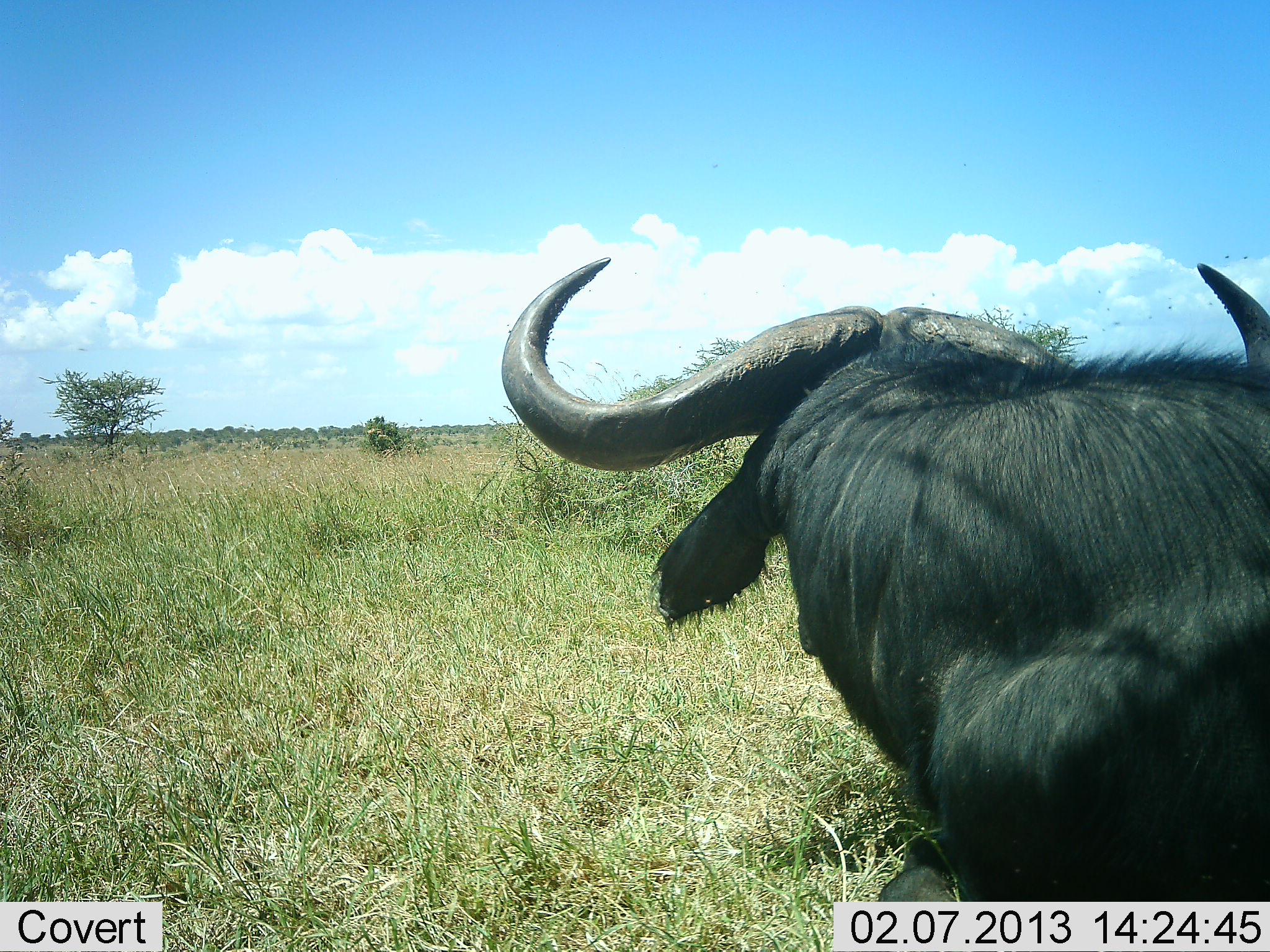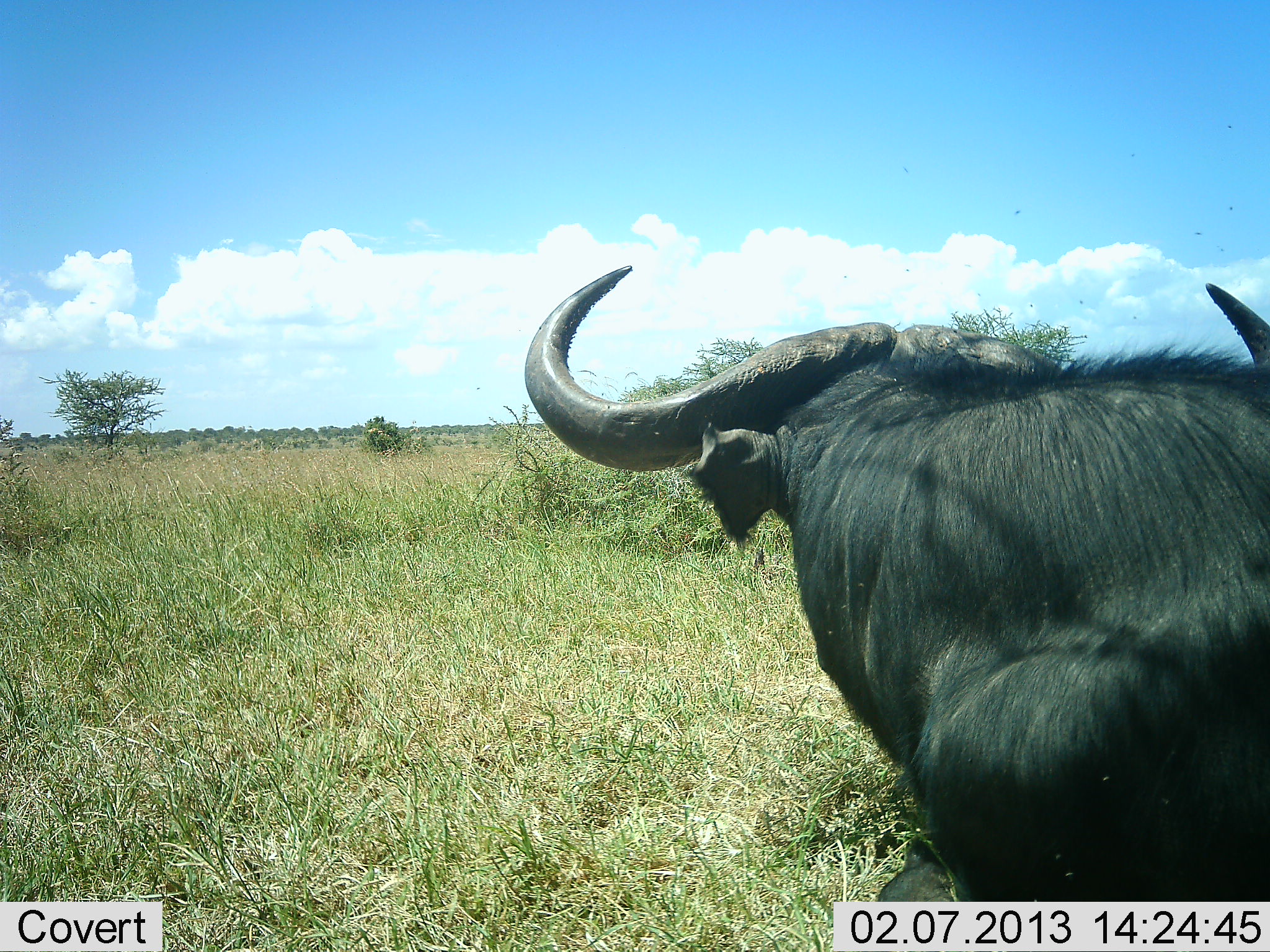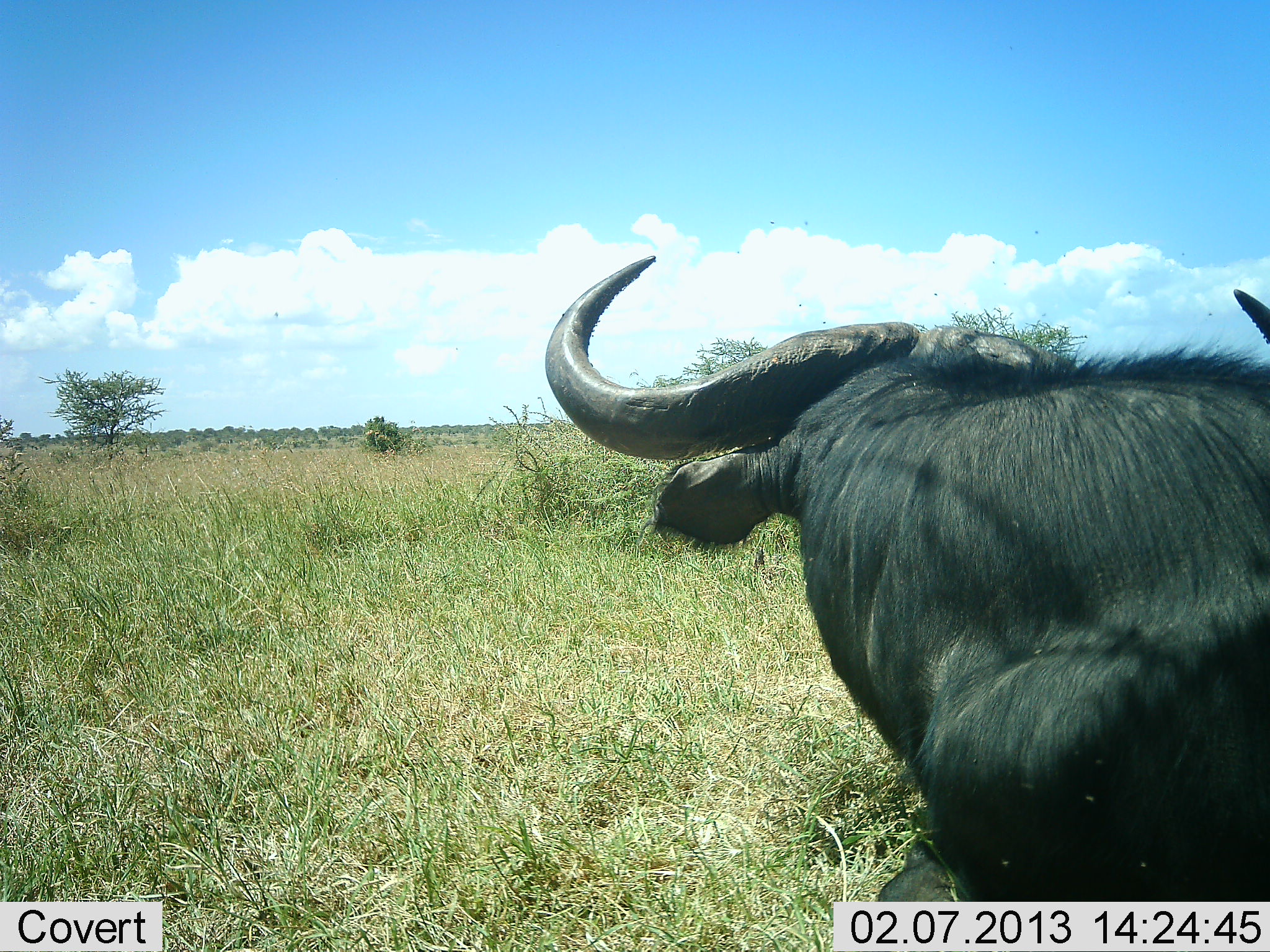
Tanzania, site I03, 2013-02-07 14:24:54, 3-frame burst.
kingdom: Animalia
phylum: Chordata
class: Mammalia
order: Artiodactyla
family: Bovidae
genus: Syncerus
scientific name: Syncerus caffer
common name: cape buffalo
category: buffalo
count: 1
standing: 47%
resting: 47%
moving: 0%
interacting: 6%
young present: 0%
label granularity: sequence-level